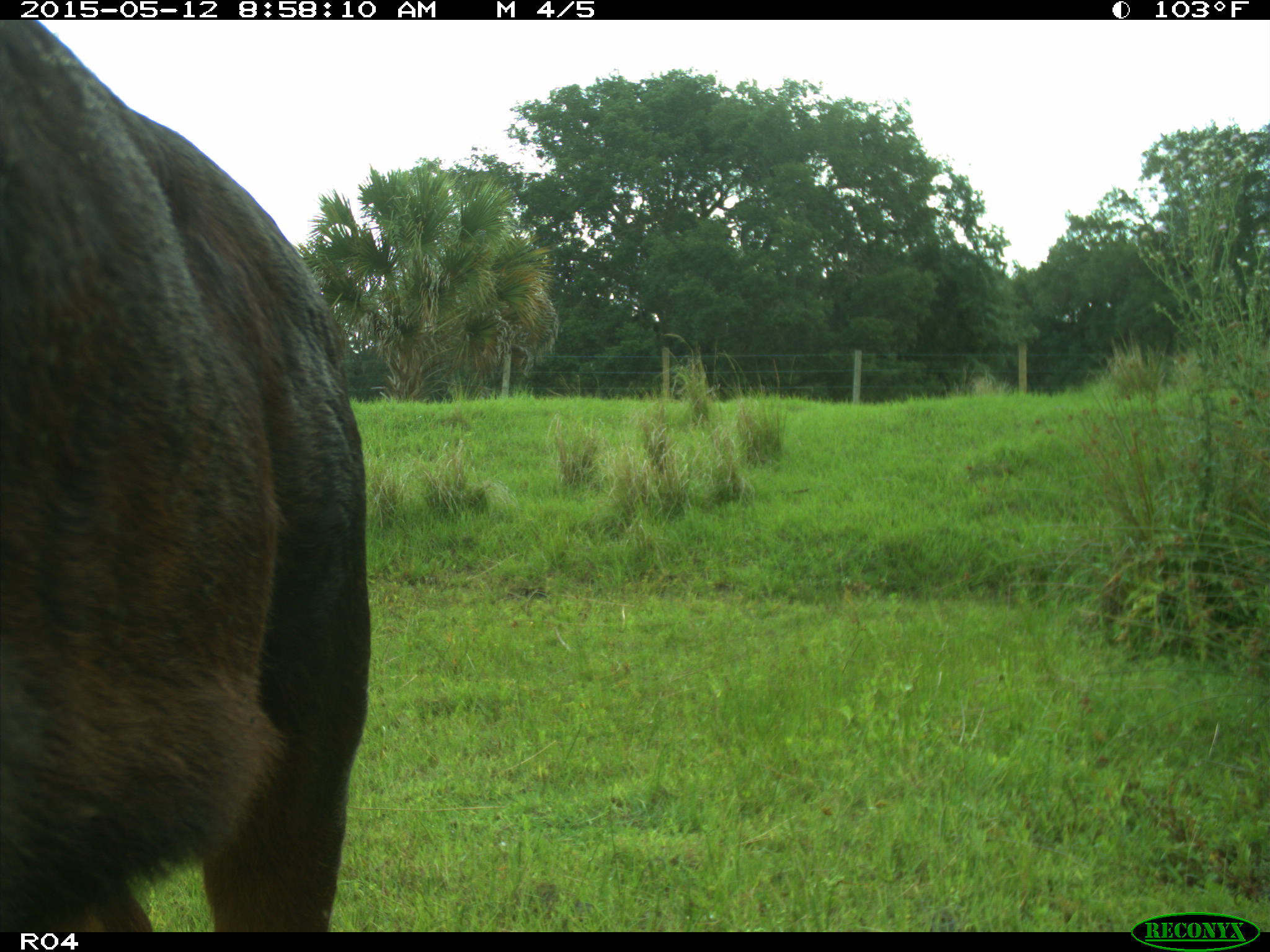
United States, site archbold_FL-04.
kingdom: Animalia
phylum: Chordata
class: Mammalia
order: Artiodactyla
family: Bovidae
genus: Bos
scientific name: Bos taurus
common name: domestic cow